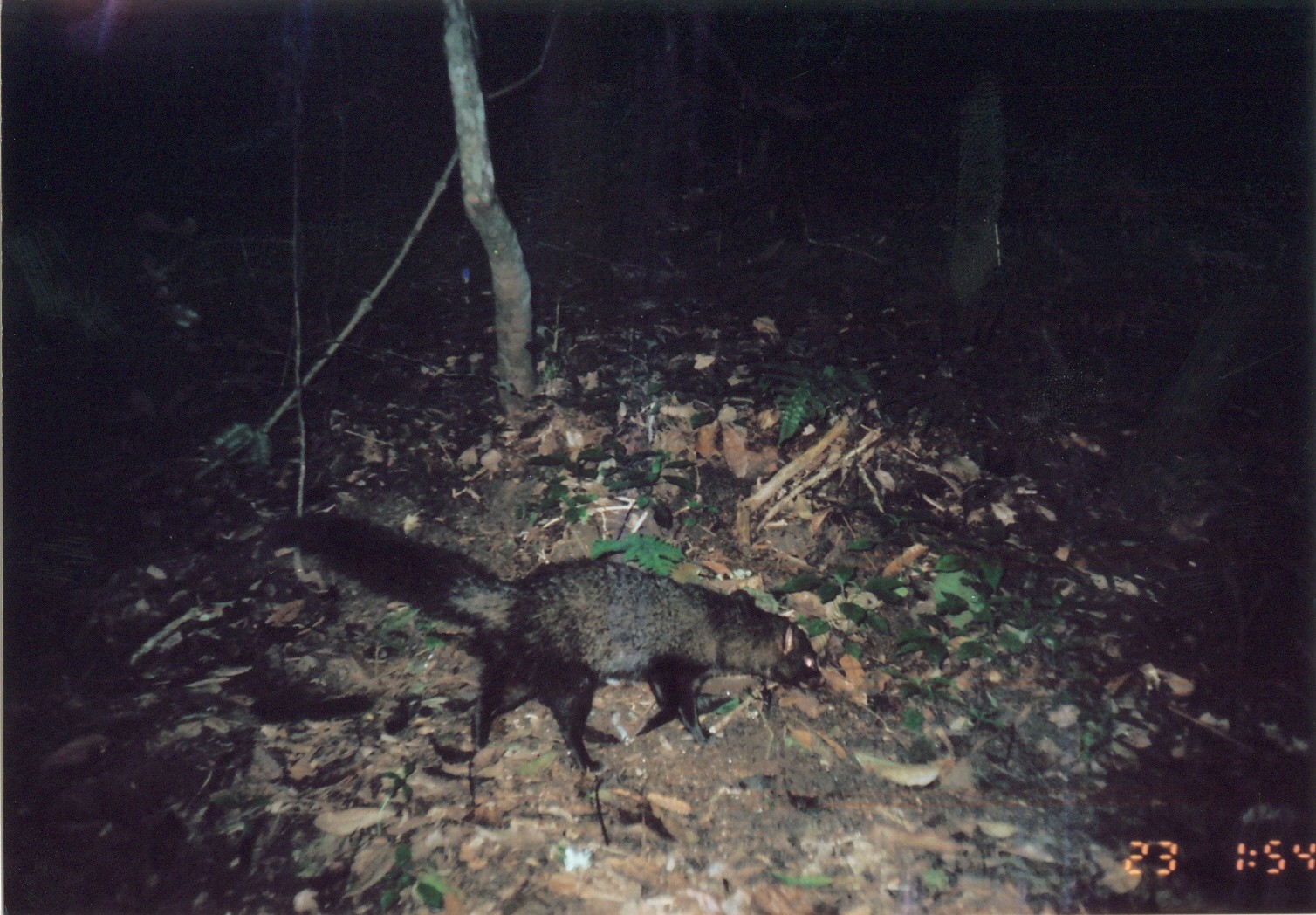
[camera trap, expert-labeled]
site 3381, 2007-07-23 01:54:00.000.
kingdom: Animalia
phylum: Chordata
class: Mammalia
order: Carnivora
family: Herpestidae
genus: Bdeogale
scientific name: Bdeogale crassicauda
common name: bushy-tailed mongoose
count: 1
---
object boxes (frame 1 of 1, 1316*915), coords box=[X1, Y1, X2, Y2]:
bdeogale crassicauda: box=[258, 508, 830, 776]